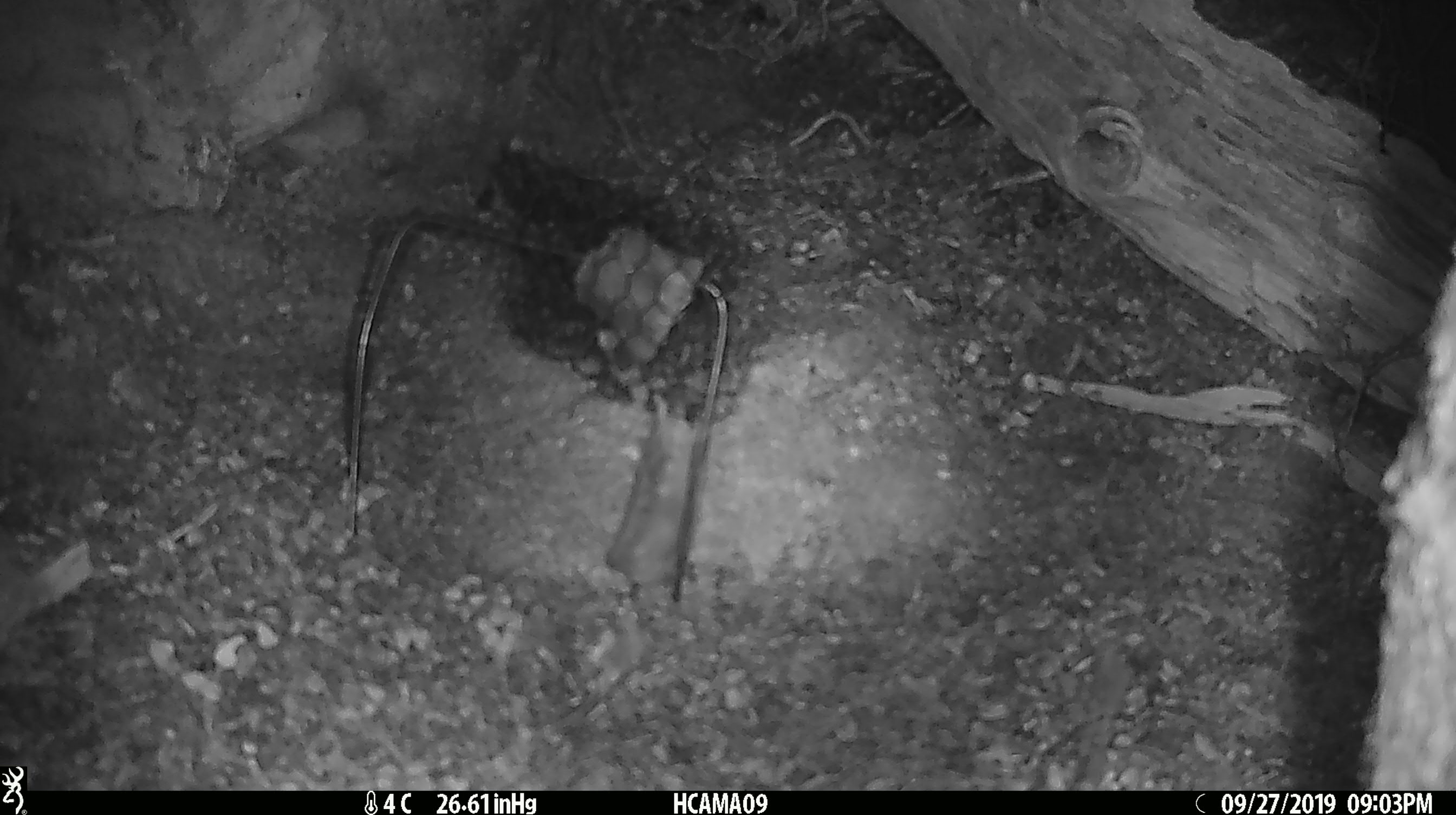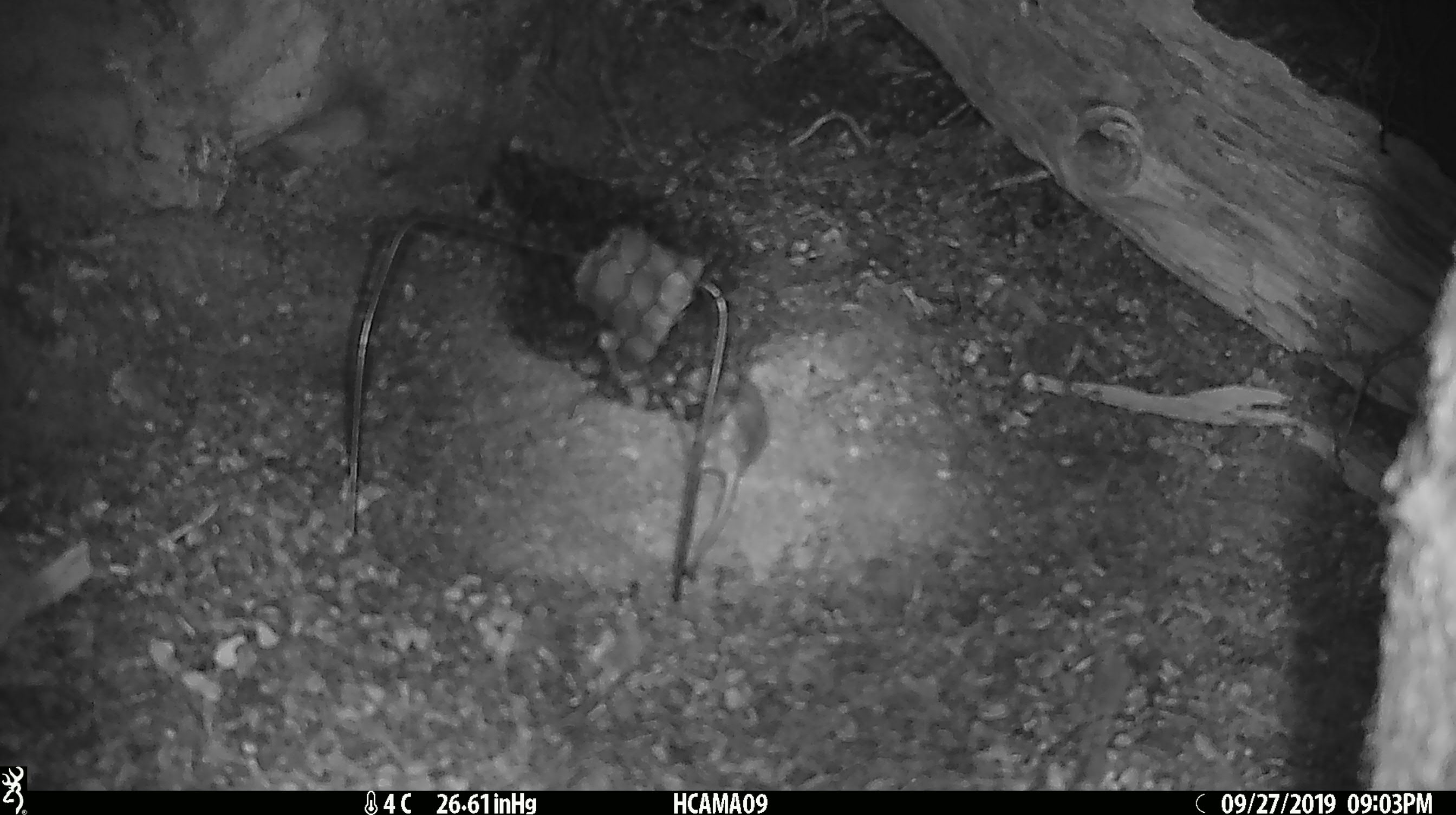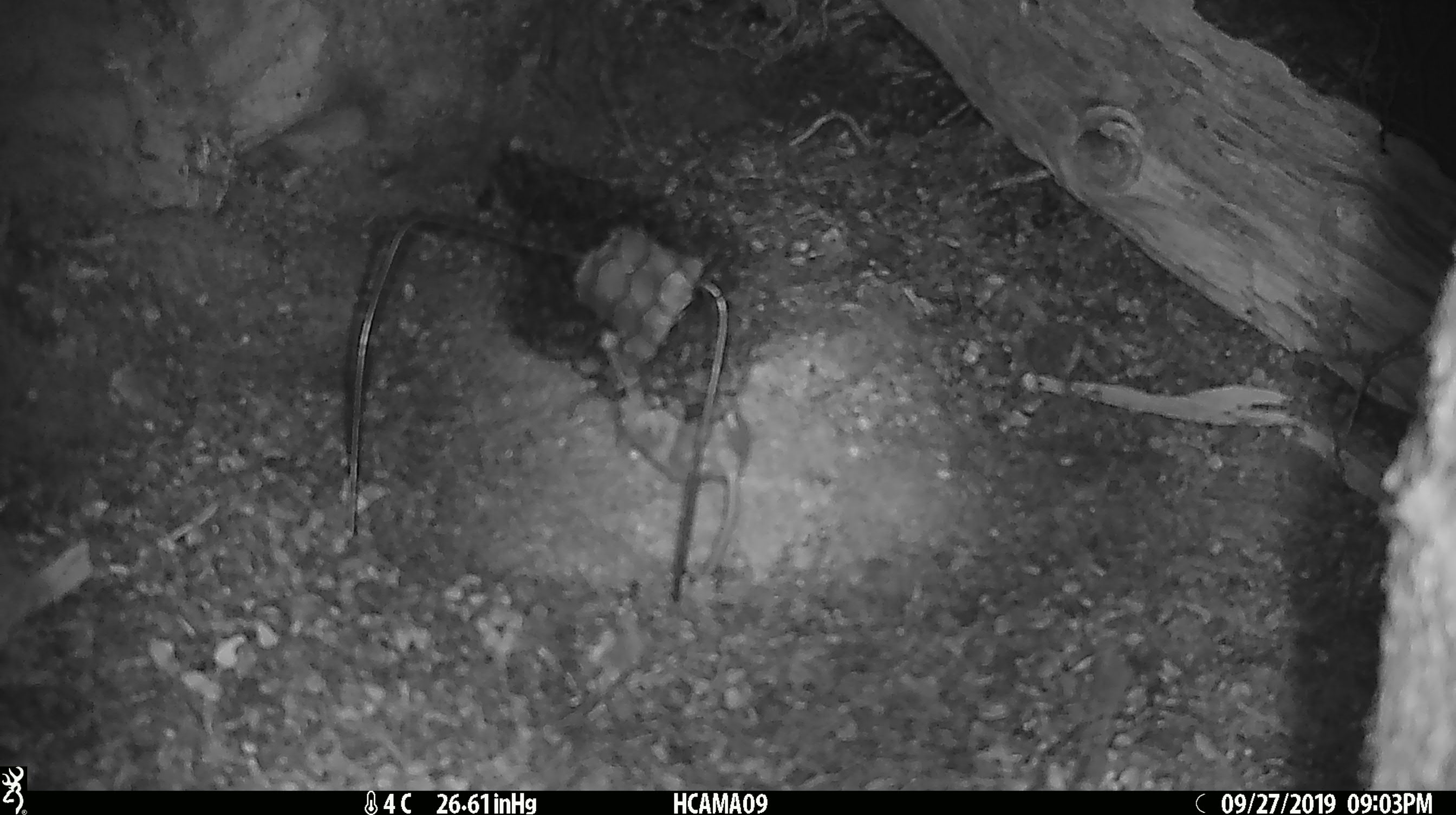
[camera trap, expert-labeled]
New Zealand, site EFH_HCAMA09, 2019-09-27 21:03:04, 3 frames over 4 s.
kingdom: Animalia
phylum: Chordata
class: Mammalia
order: Rodentia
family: Muridae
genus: Mus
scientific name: Mus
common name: mouse